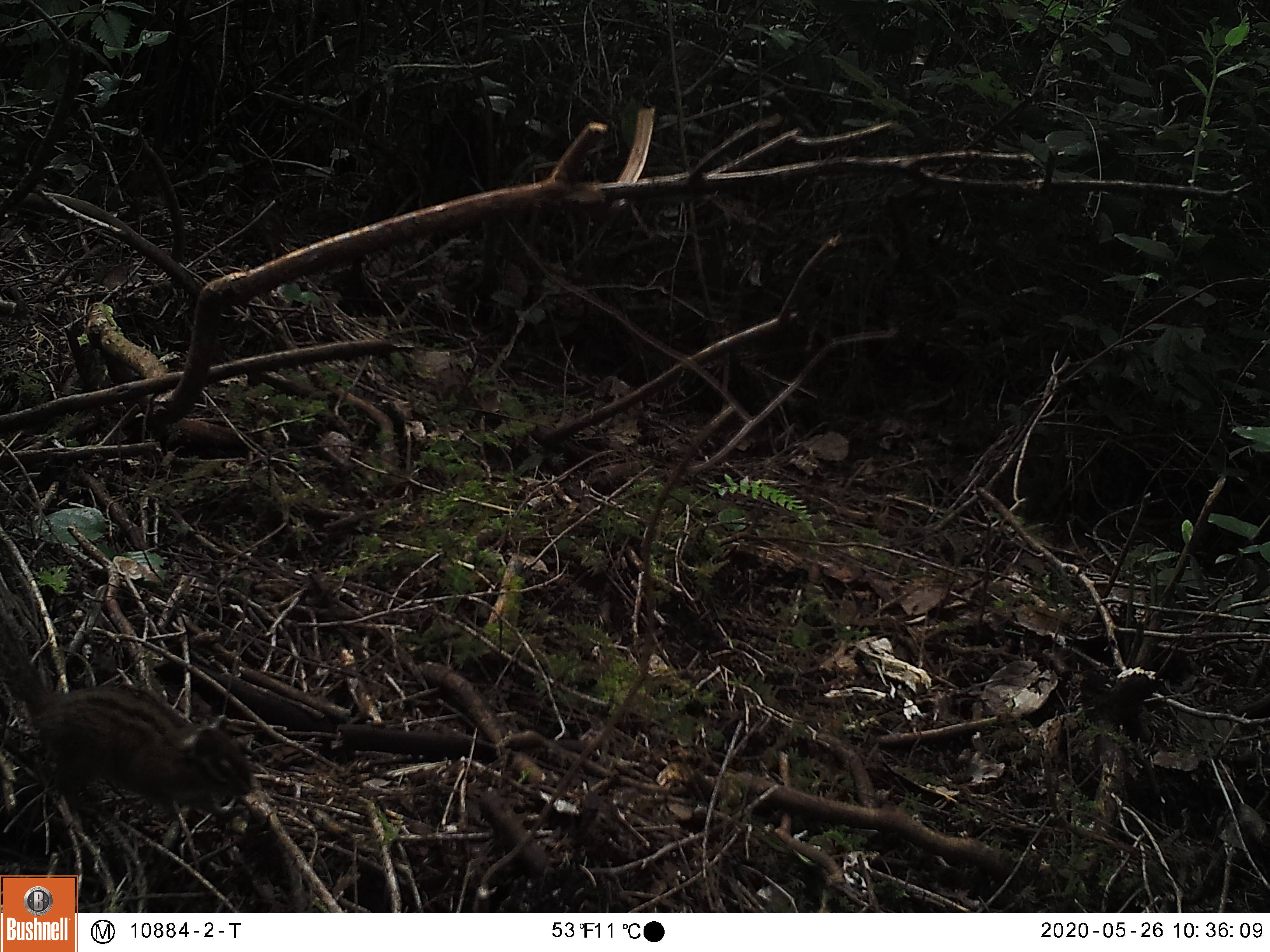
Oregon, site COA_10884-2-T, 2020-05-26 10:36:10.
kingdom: Animalia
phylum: Chordata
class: Mammalia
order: Rodentia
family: Sciuridae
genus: Neotamias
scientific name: Neotamias townsendii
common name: townsend's chipmunk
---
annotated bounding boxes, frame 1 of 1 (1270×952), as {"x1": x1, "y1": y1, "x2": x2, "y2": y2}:
townsend's chipmunk: {"x1": 0, "y1": 600, "x2": 261, "y2": 842}